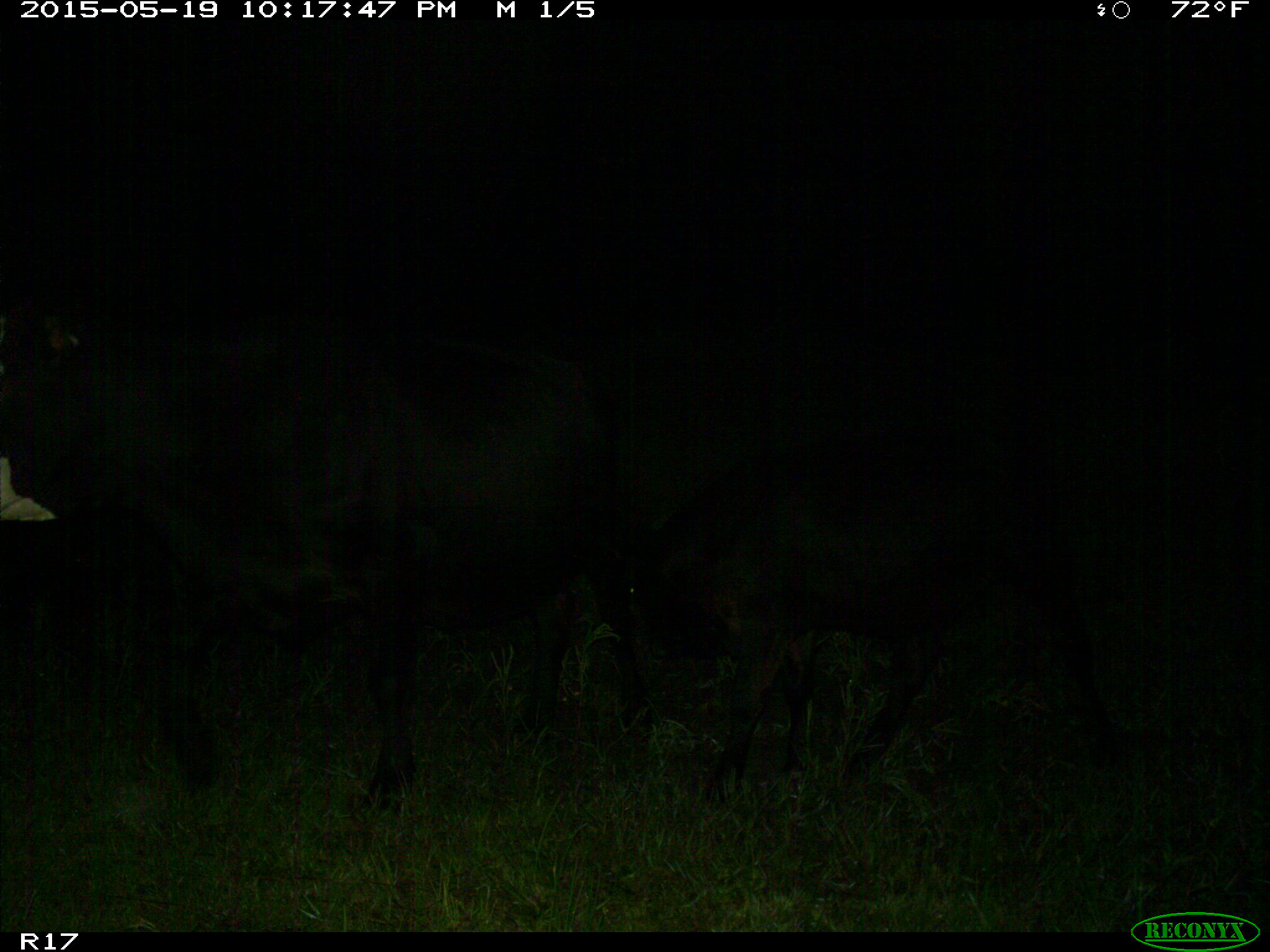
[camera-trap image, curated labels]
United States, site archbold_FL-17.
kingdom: Animalia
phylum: Chordata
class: Mammalia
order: Artiodactyla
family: Bovidae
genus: Bos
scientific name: Bos taurus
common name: domestic cow